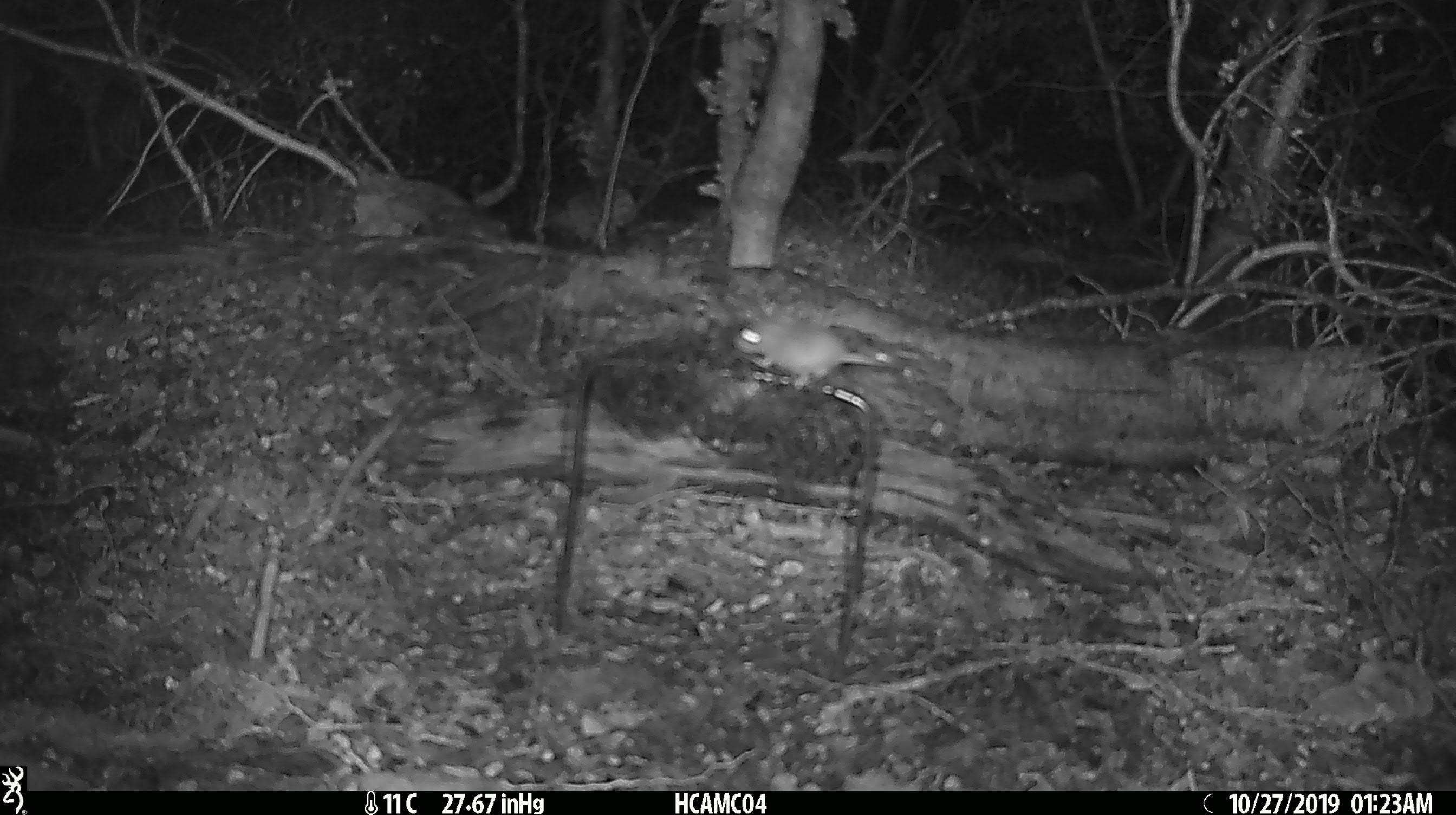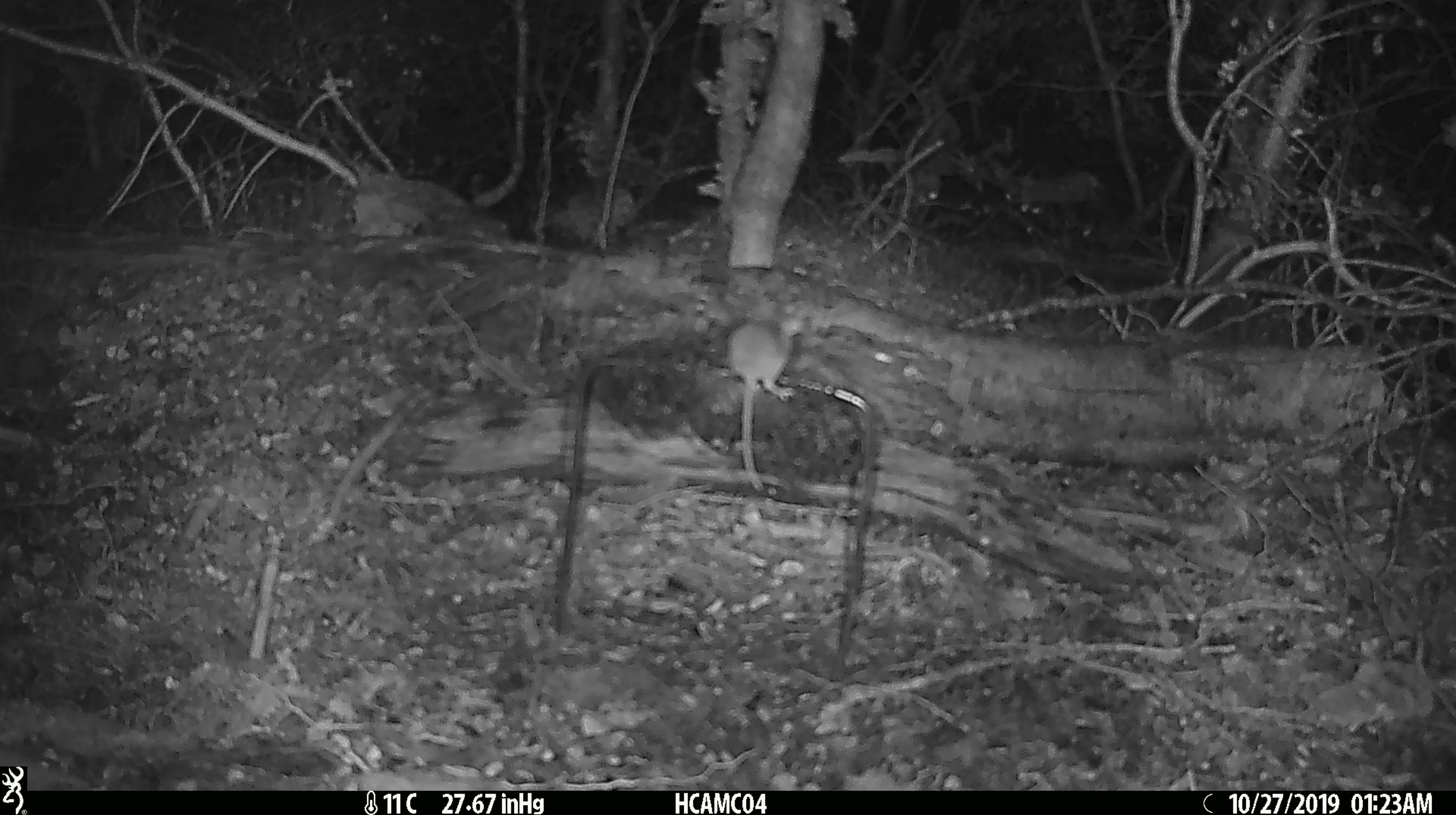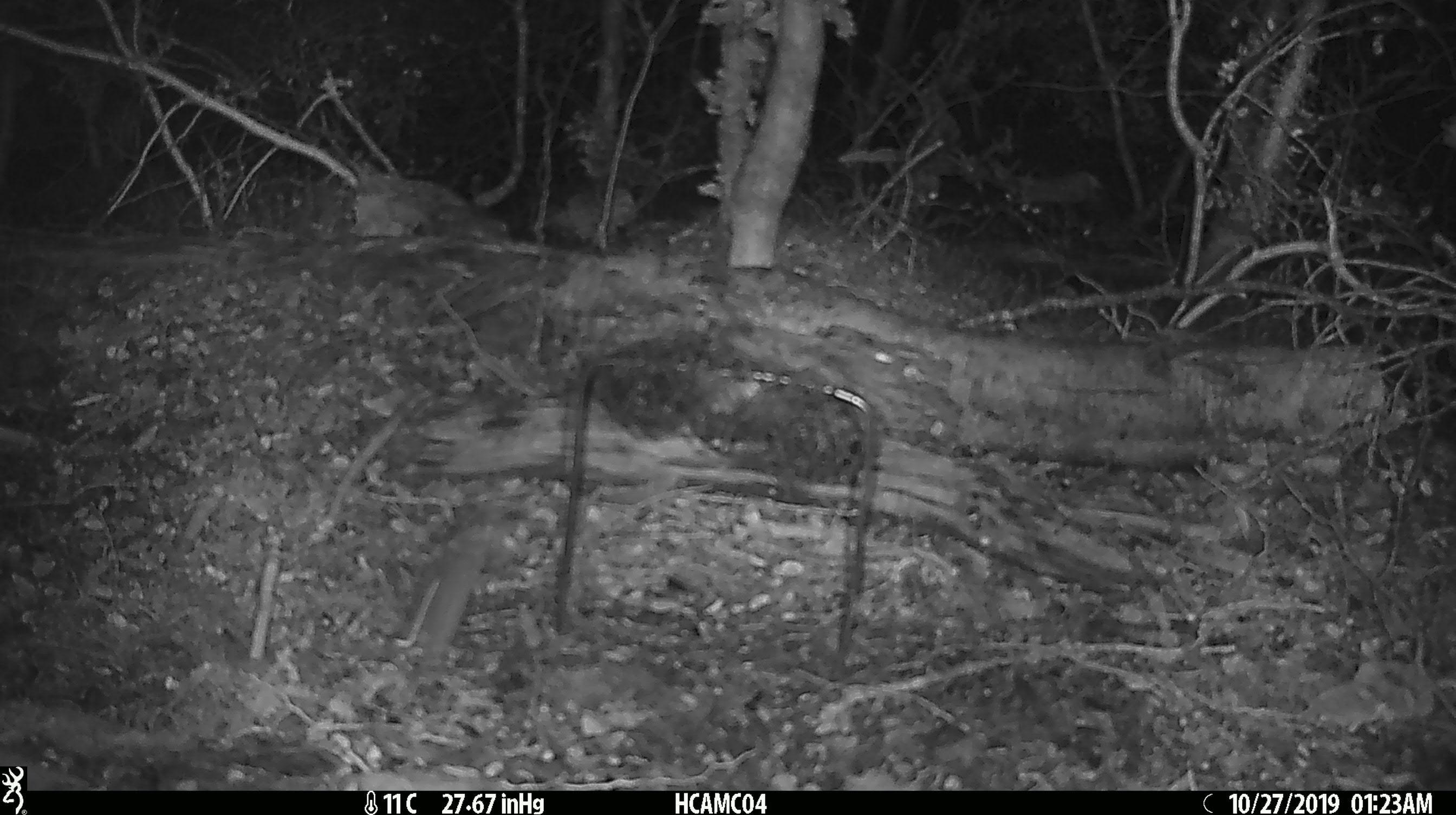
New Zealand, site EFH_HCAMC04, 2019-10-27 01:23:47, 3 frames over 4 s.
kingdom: Animalia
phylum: Chordata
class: Mammalia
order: Rodentia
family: Muridae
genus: Mus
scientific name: Mus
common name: mouse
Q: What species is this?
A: Mouse (Mus).